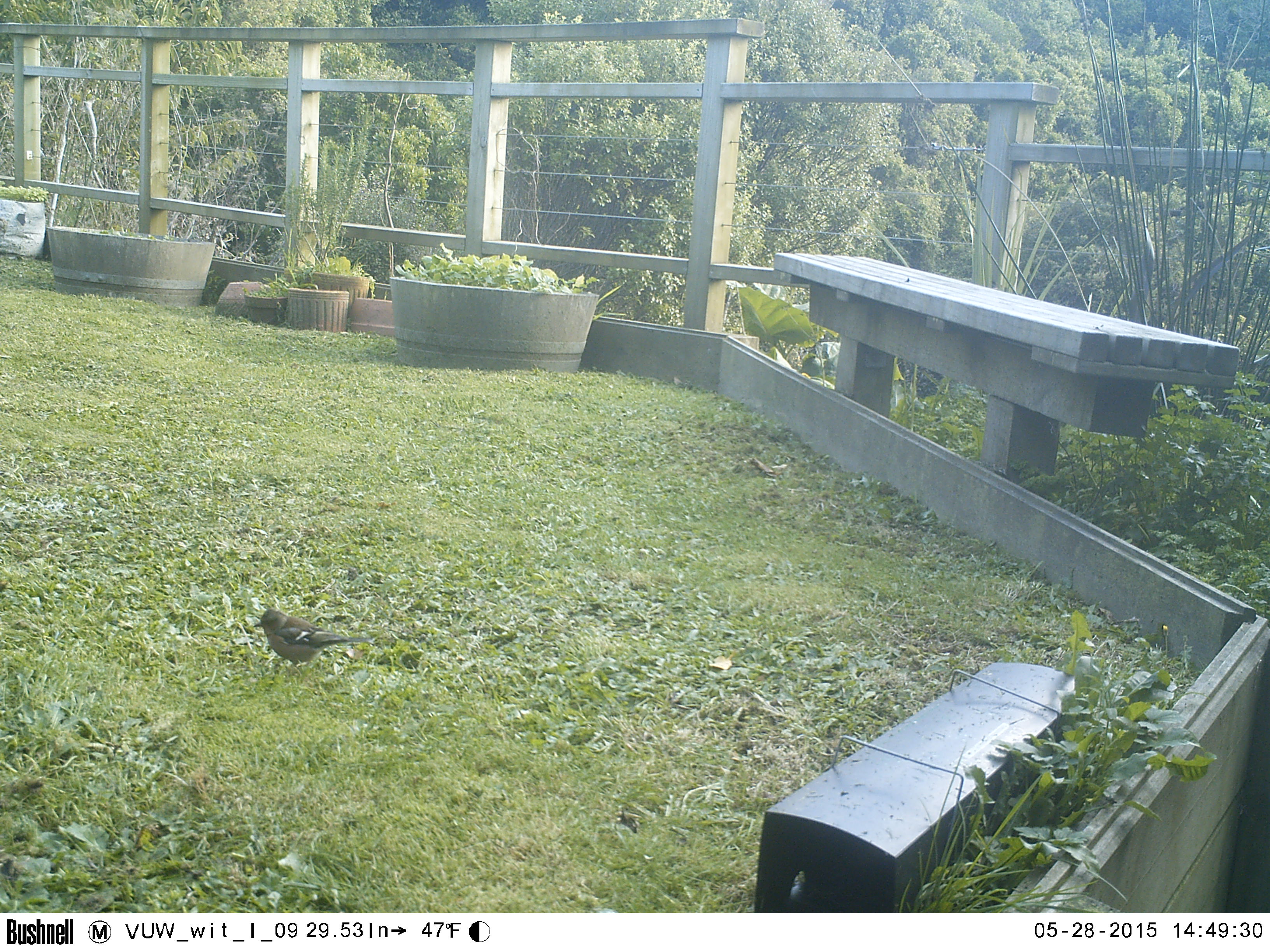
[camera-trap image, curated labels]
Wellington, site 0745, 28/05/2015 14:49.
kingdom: Animalia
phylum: Chordata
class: Aves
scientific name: Aves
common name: bird